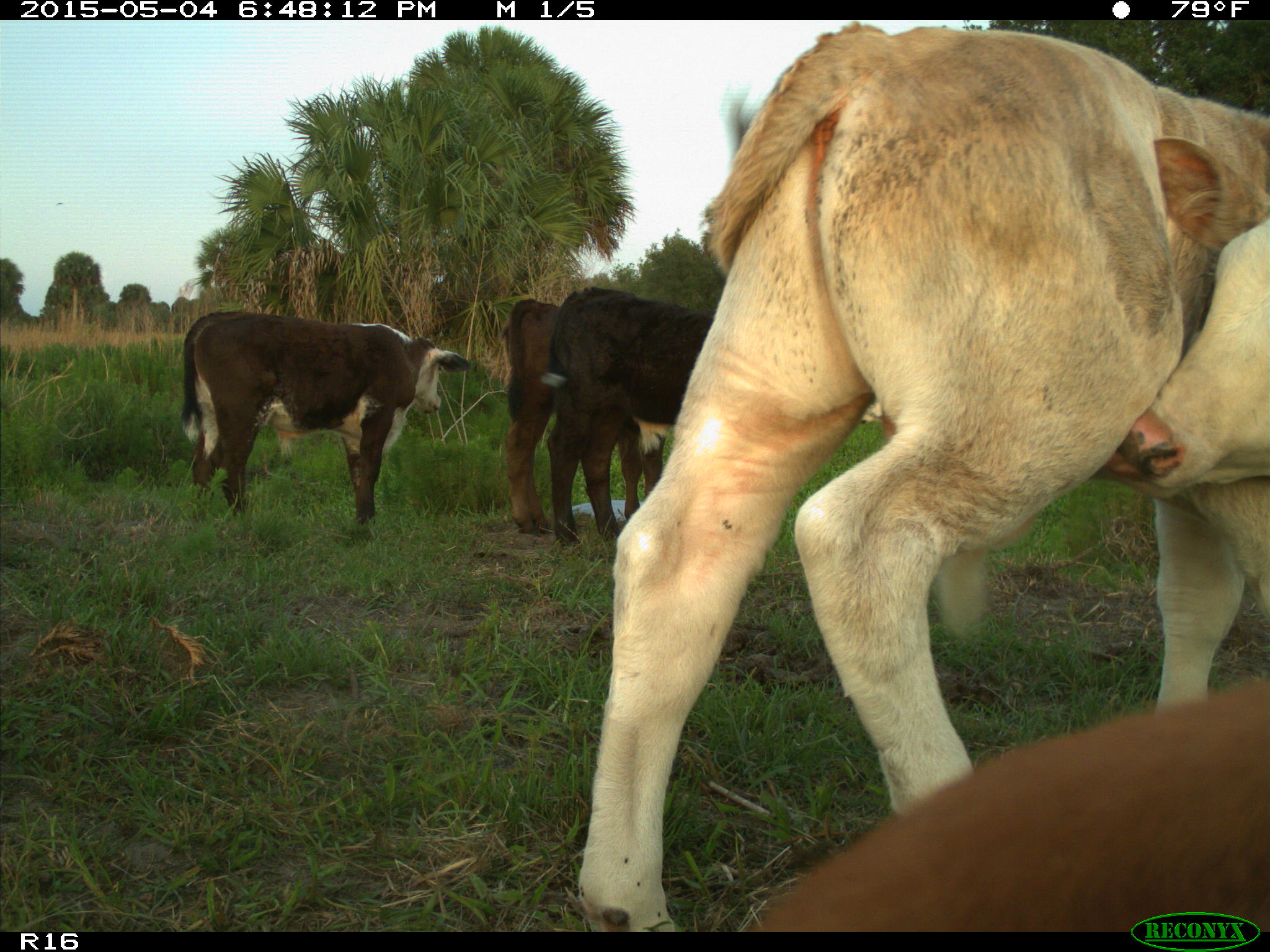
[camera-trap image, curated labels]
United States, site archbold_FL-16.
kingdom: Animalia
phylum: Chordata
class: Mammalia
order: Artiodactyla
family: Bovidae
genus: Bos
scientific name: Bos taurus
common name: domestic cow